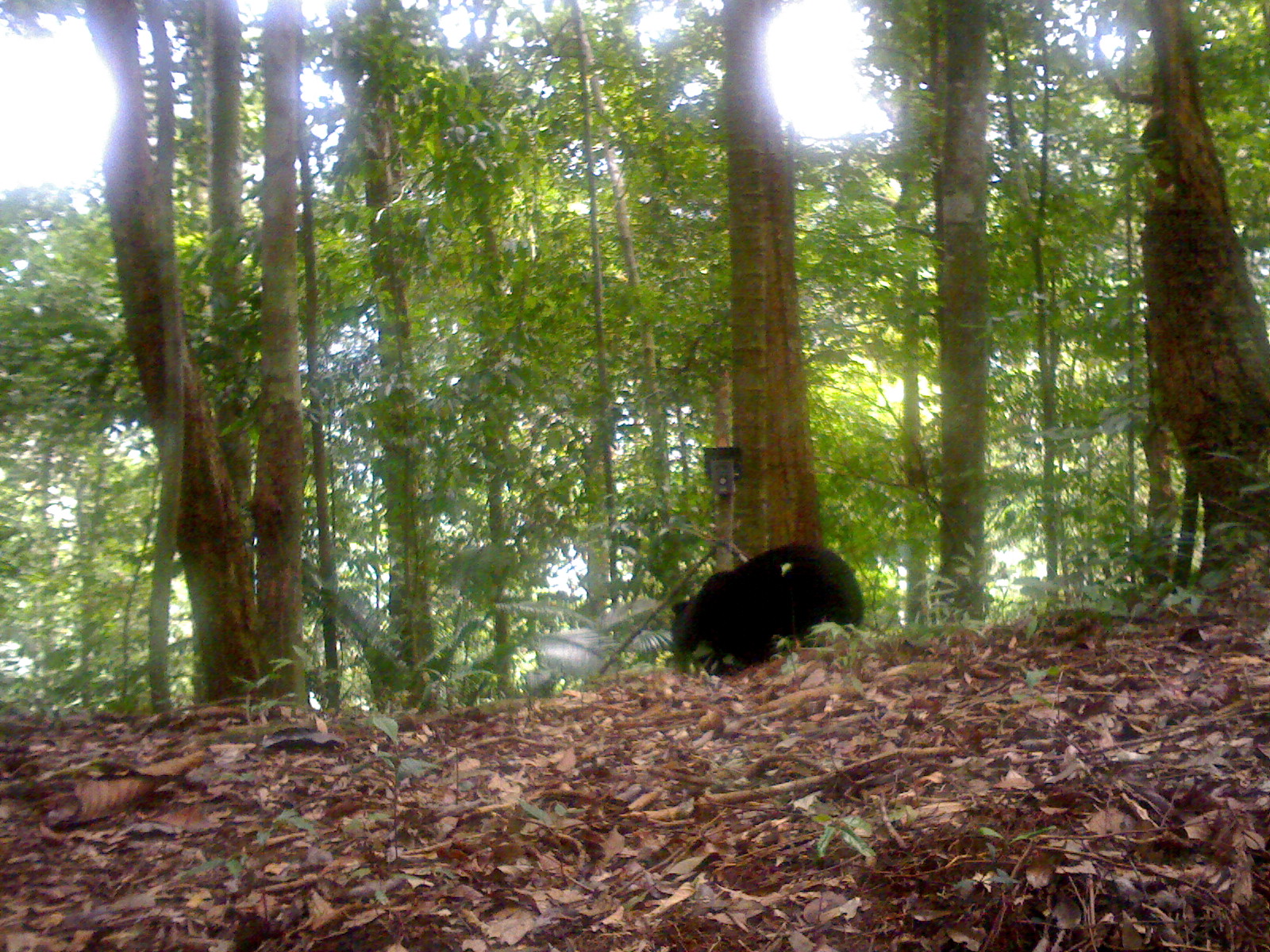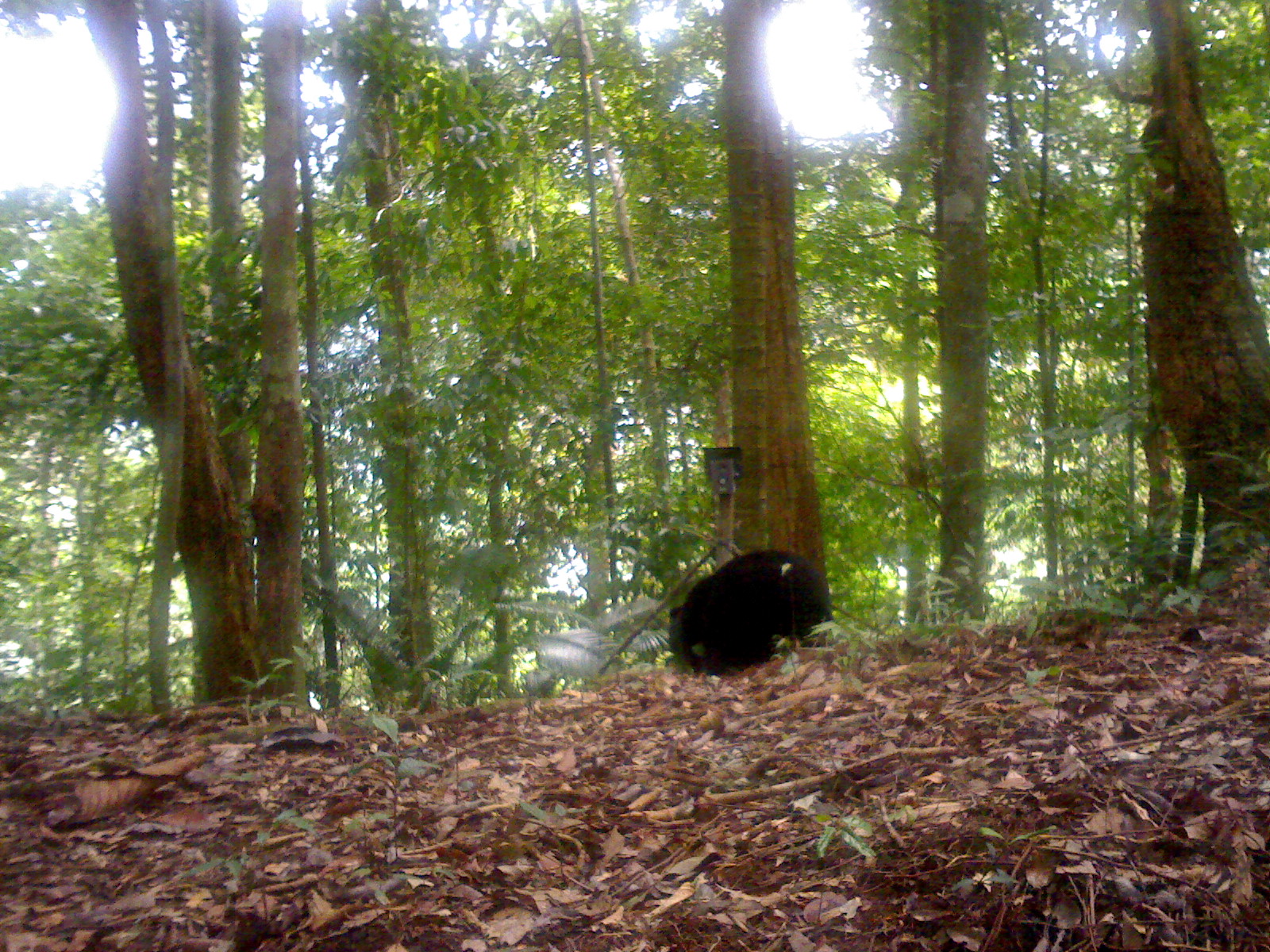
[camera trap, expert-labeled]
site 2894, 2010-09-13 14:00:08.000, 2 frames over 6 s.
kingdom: Animalia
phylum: Chordata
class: Mammalia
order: Carnivora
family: Ursidae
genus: Helarctos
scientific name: Helarctos malayanus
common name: sun bear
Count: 1.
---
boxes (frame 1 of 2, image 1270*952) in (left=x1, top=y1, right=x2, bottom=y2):
helarctos malayanus: (left=669, top=542, right=865, bottom=675)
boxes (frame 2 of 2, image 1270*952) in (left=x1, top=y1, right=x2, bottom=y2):
helarctos malayanus: (left=666, top=547, right=833, bottom=674)